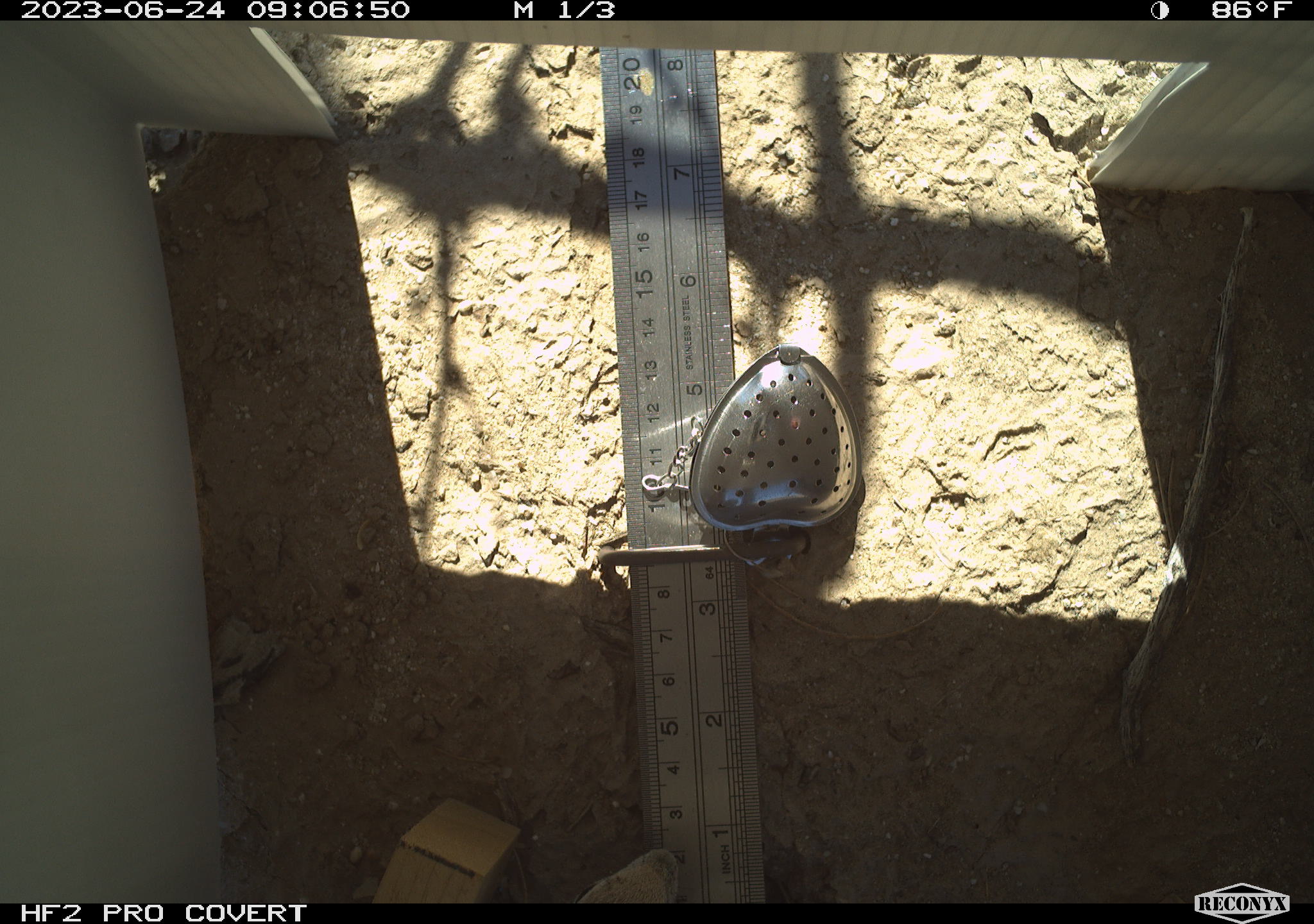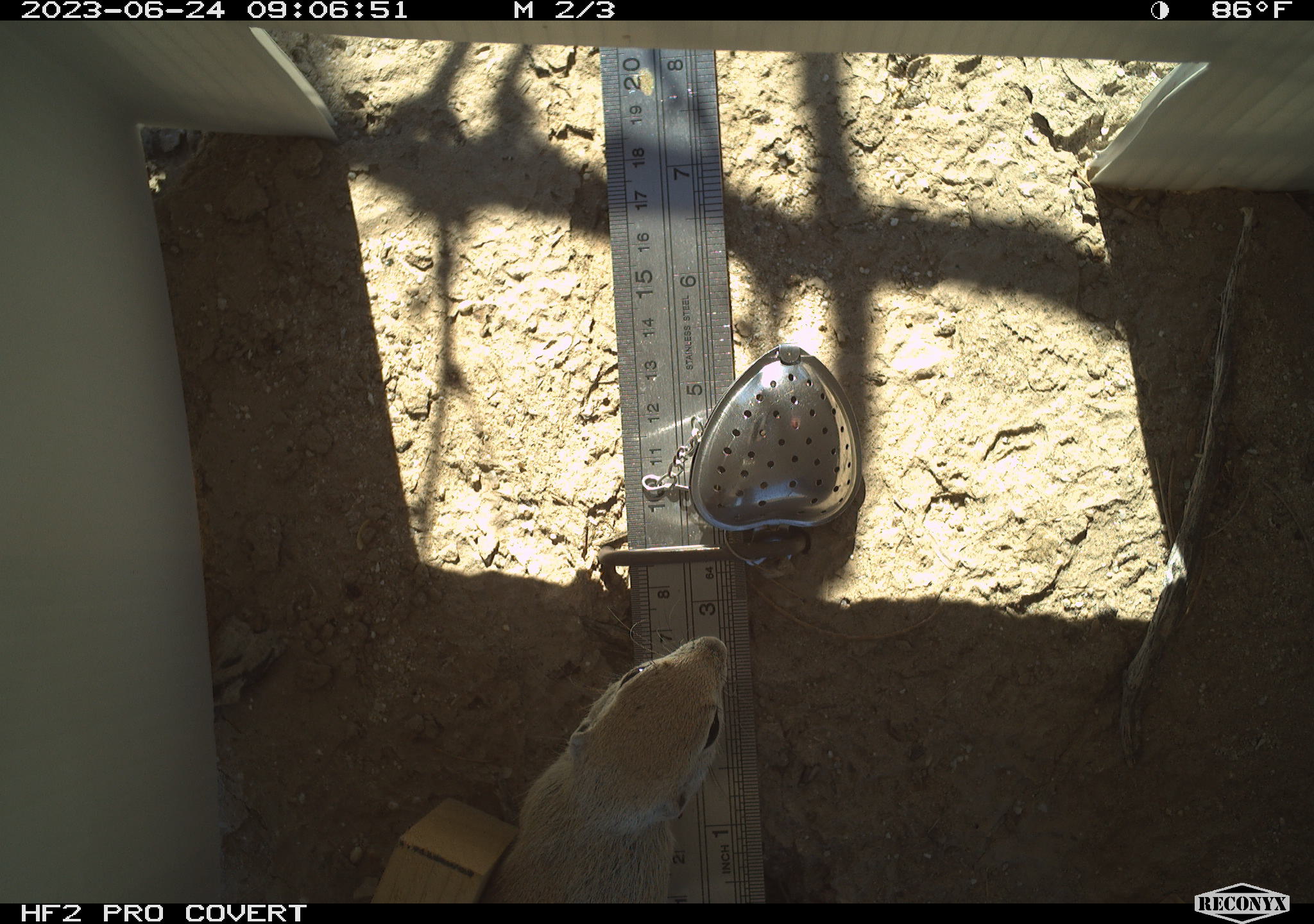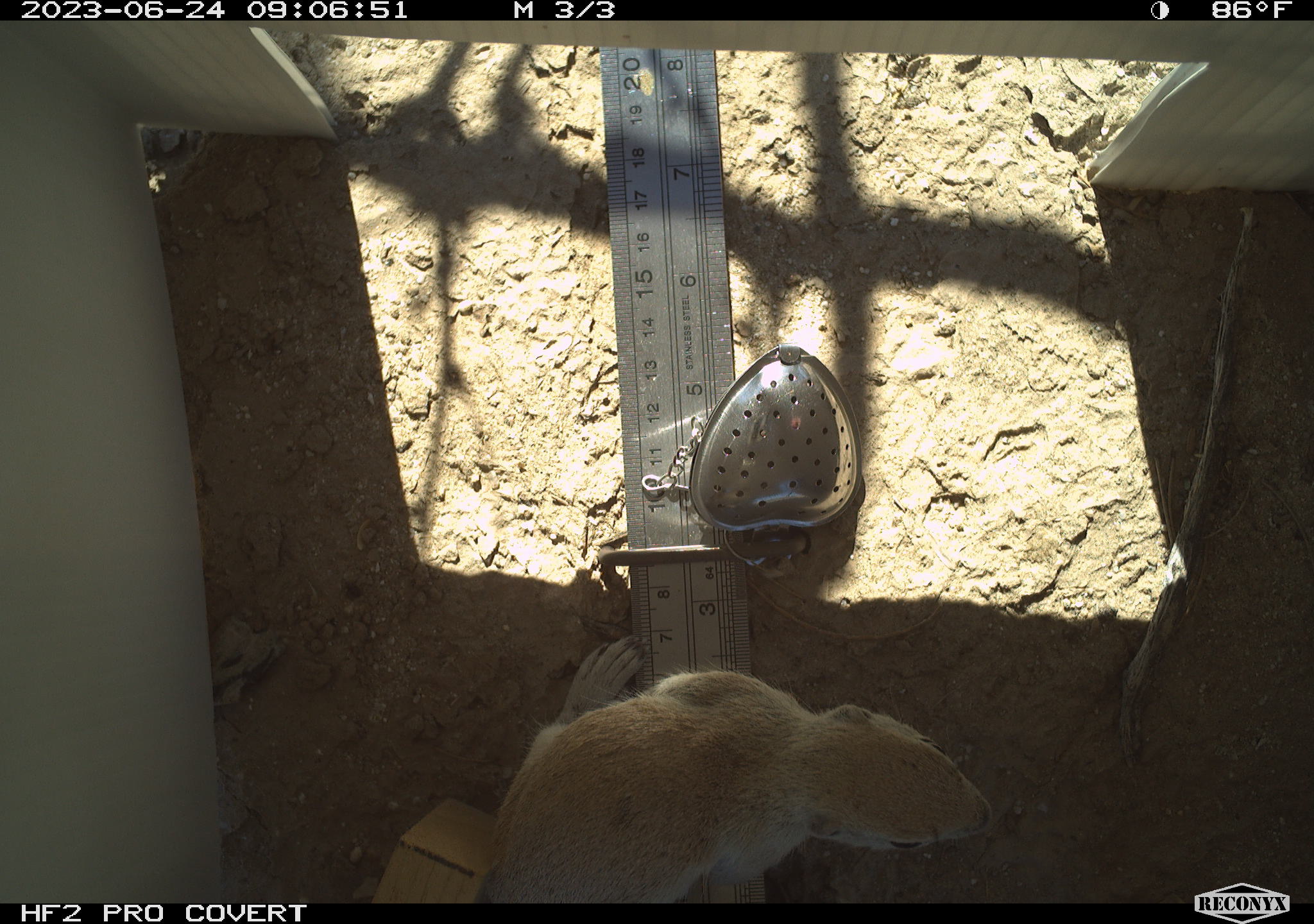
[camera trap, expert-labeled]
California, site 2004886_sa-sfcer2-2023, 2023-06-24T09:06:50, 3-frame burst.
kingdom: Animalia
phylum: Chordata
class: Mammalia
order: Rodentia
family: Sciuridae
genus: Xerospermophilus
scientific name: Xerospermophilus tereticaudus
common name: round-tailed ground squirrel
Round-tailed ground squirrel (Xerospermophilus tereticaudus).